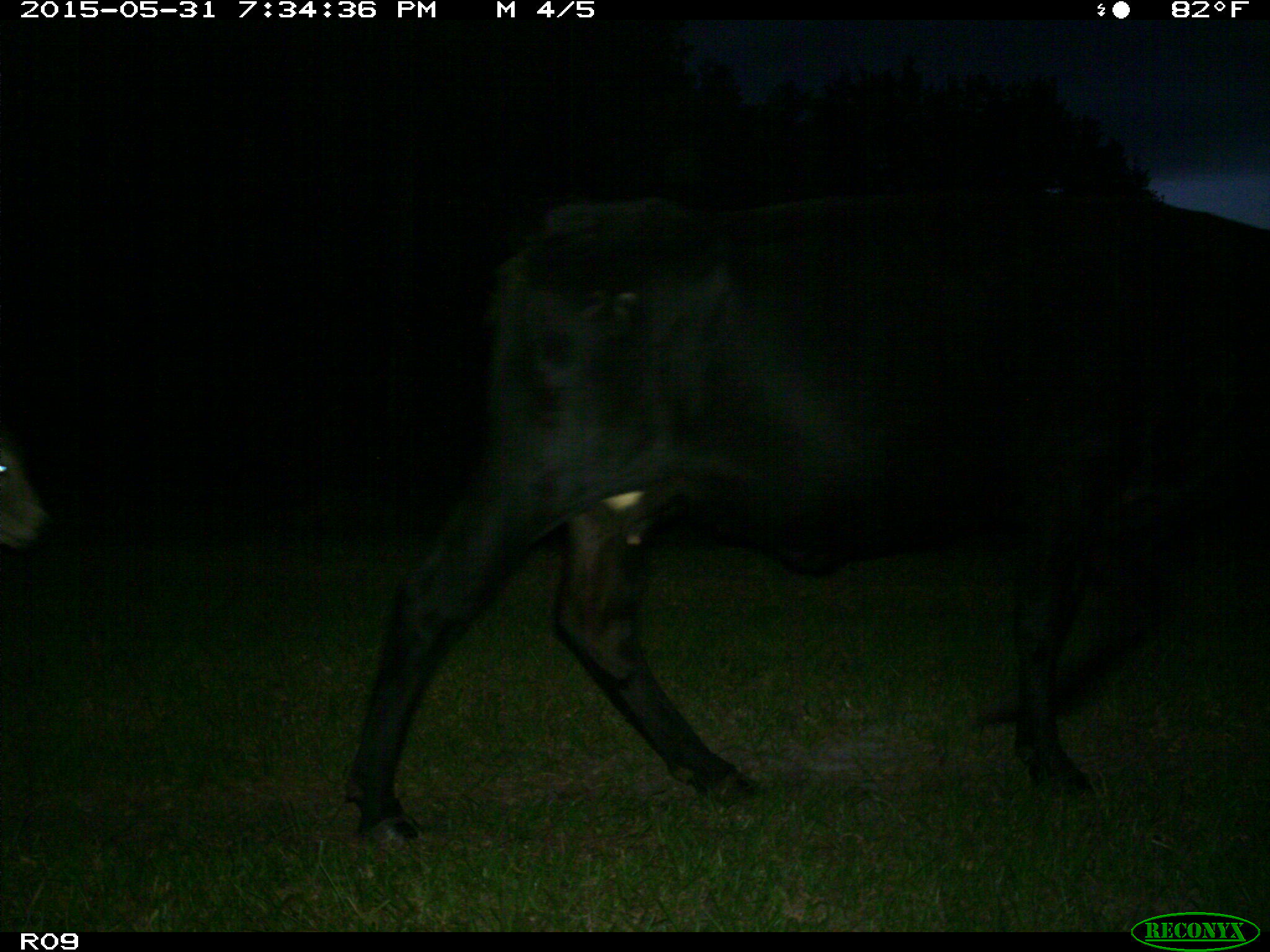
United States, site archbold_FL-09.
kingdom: Animalia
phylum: Chordata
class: Mammalia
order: Artiodactyla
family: Bovidae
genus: Bos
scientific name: Bos taurus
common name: domestic cow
Bos taurus (domestic cow).